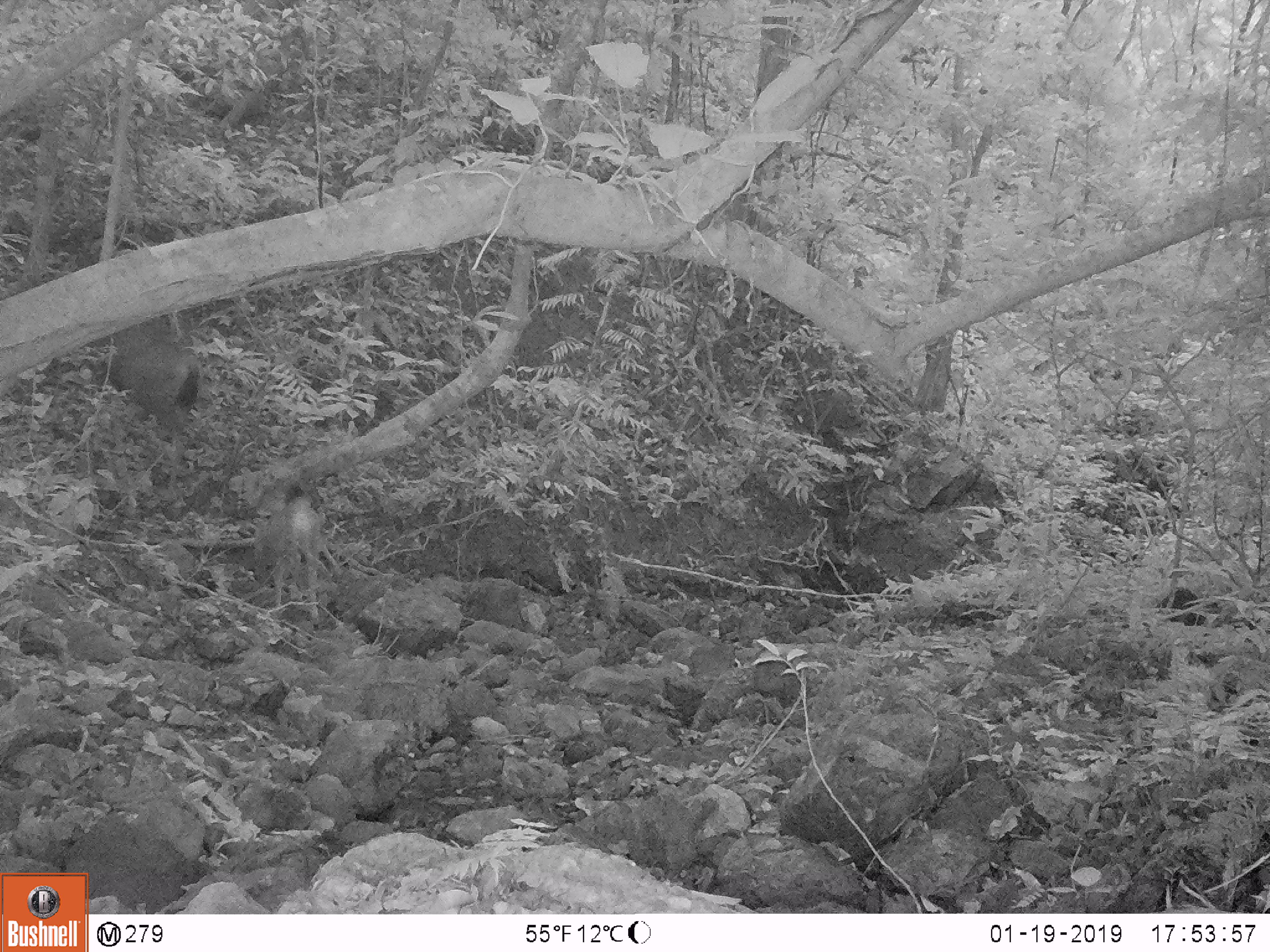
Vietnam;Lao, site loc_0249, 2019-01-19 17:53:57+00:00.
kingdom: Animalia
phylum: Chordata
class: Mammalia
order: Artiodactyla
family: Cervidae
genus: Rusa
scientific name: Rusa unicolor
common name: sambar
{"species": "sambar (Rusa unicolor)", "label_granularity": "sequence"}